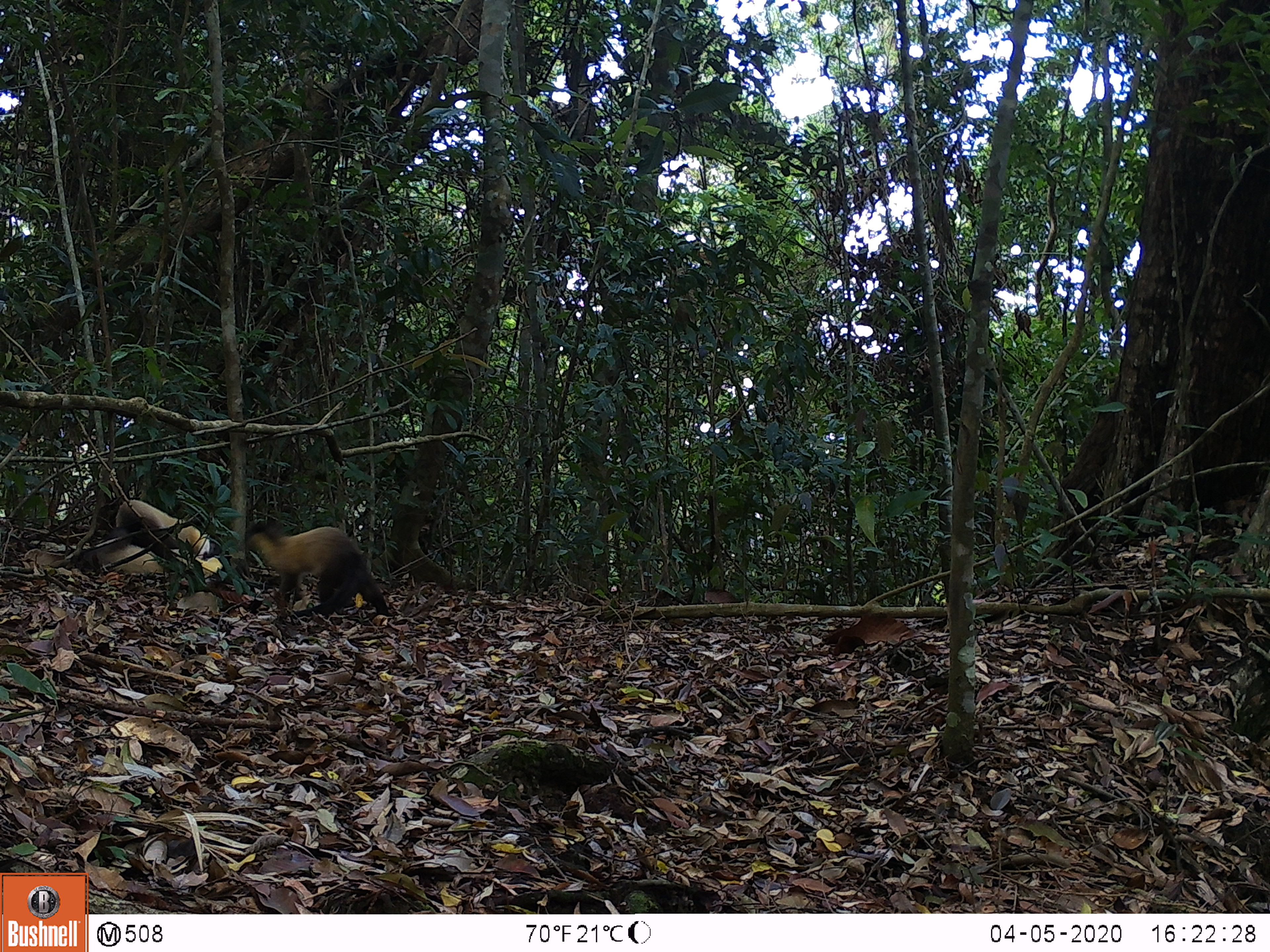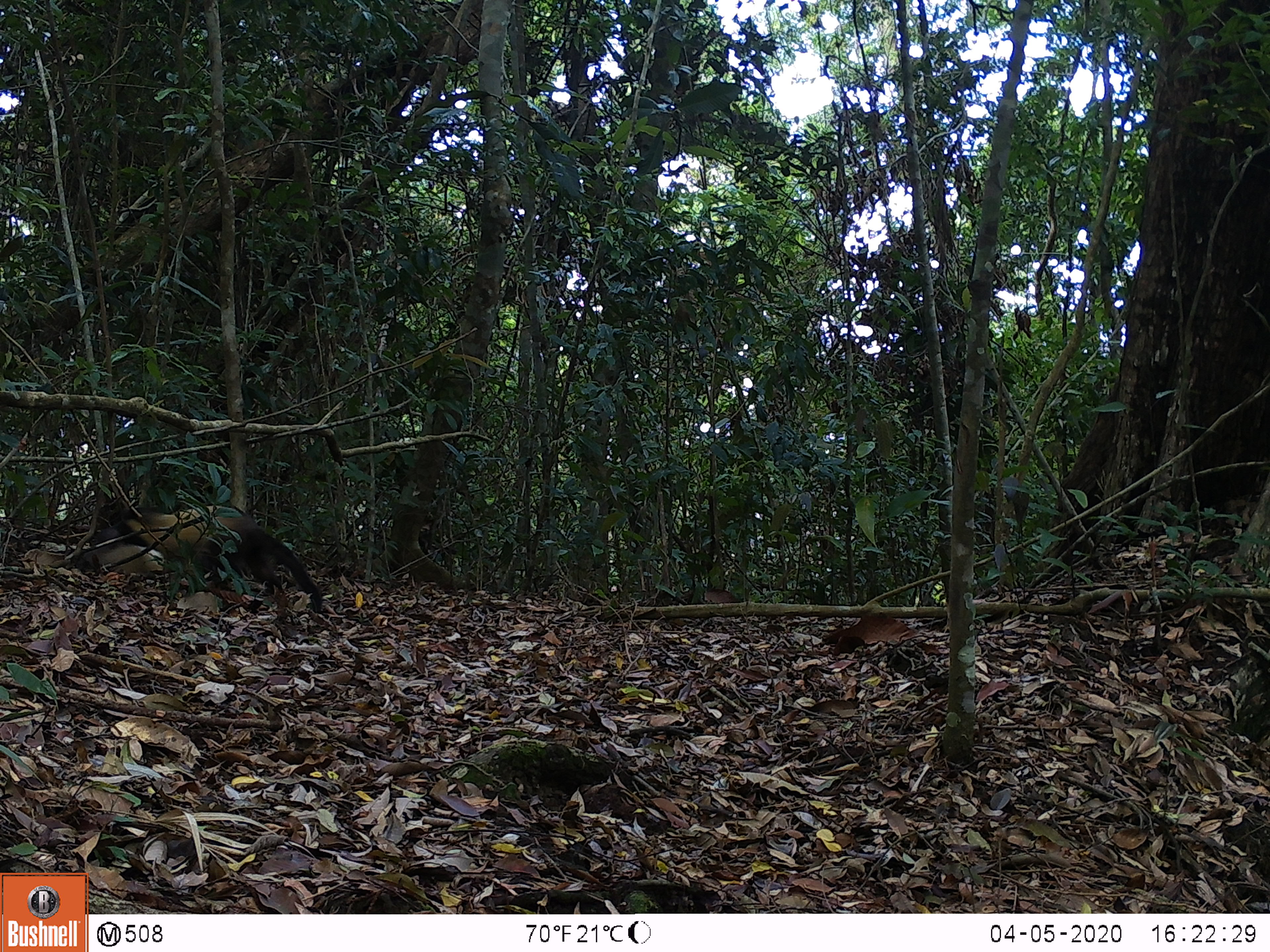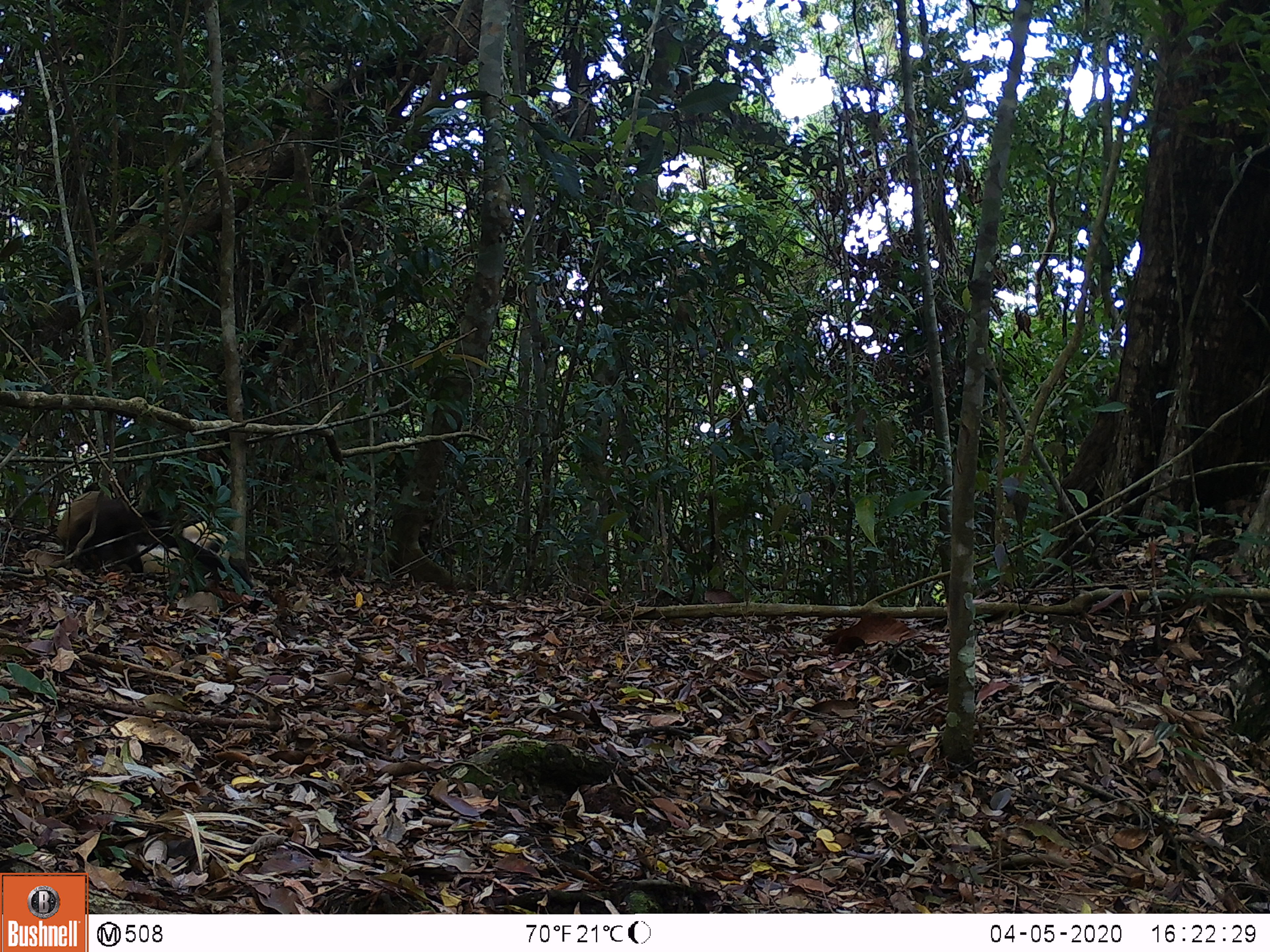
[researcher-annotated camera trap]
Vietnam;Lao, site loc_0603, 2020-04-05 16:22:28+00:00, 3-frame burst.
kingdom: Animalia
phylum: Chordata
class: Mammalia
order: Carnivora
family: Mustelidae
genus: Martes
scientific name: Martes flavigula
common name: yellow-throated marten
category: yellow throated marten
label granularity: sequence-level